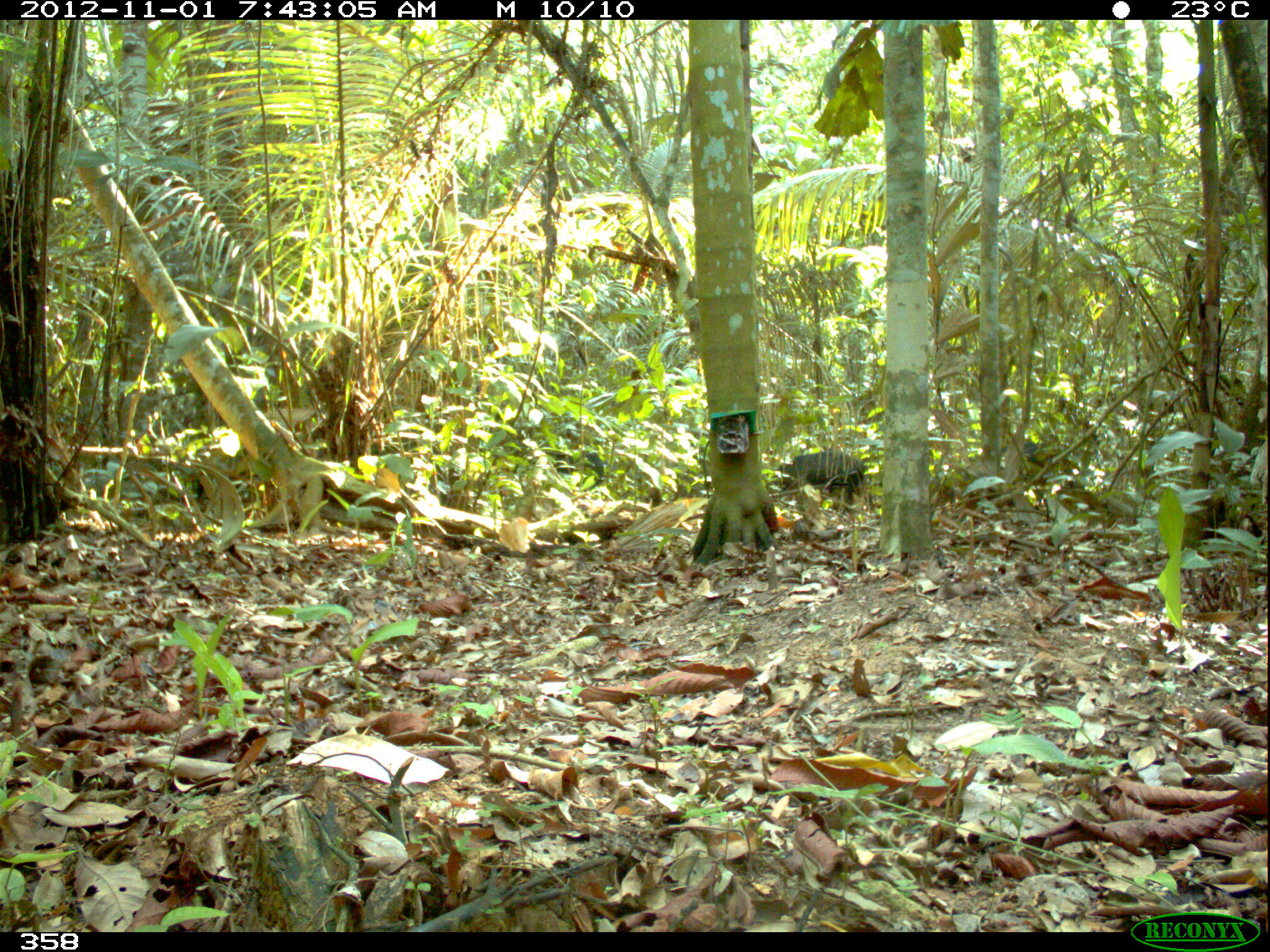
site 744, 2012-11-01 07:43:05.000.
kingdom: Animalia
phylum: Chordata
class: Mammalia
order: Artiodactyla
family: Tayassuidae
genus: Tayassu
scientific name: Tayassu pecari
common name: white-lipped peccary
Tayassu pecari (white-lipped peccary).